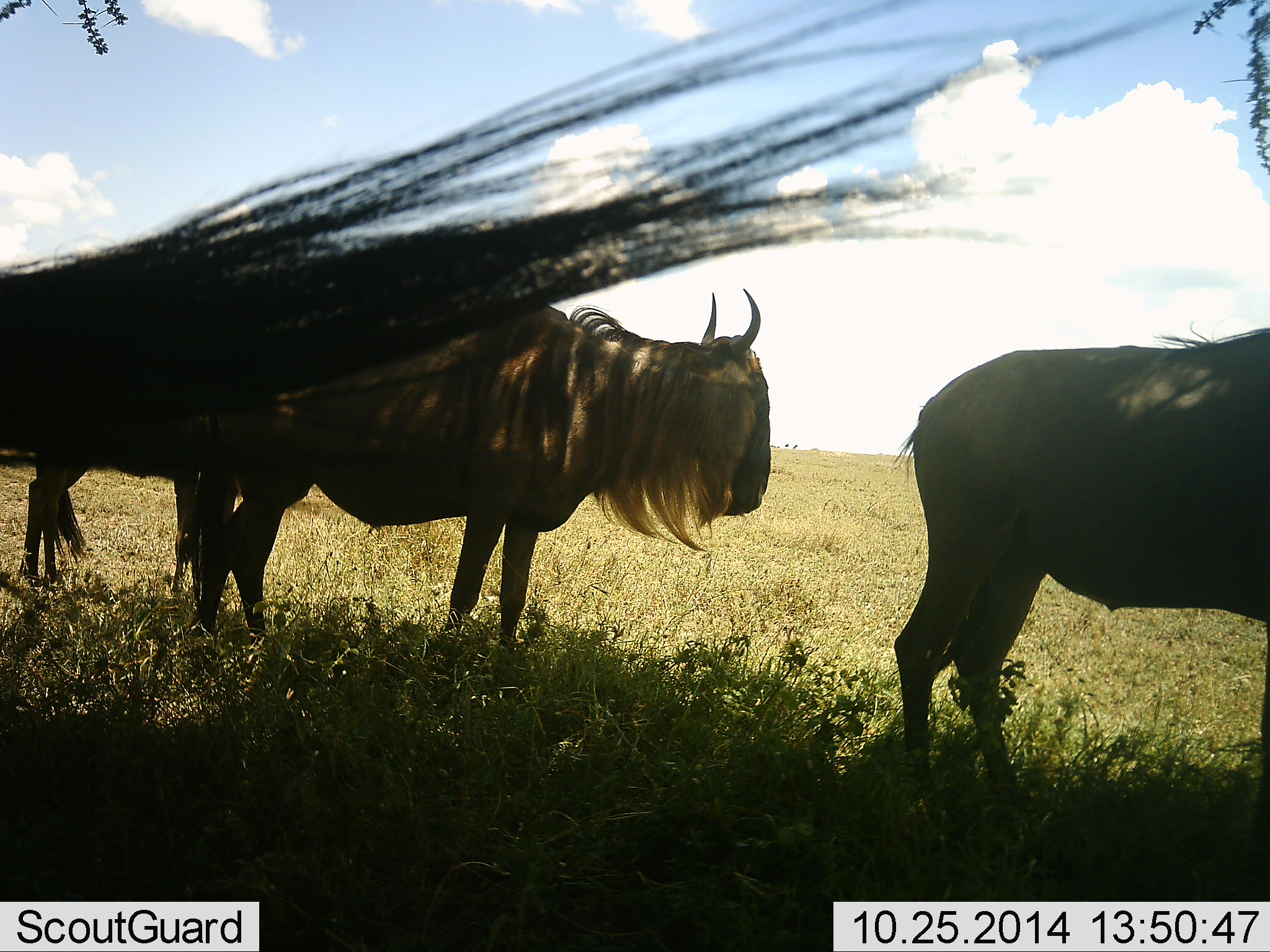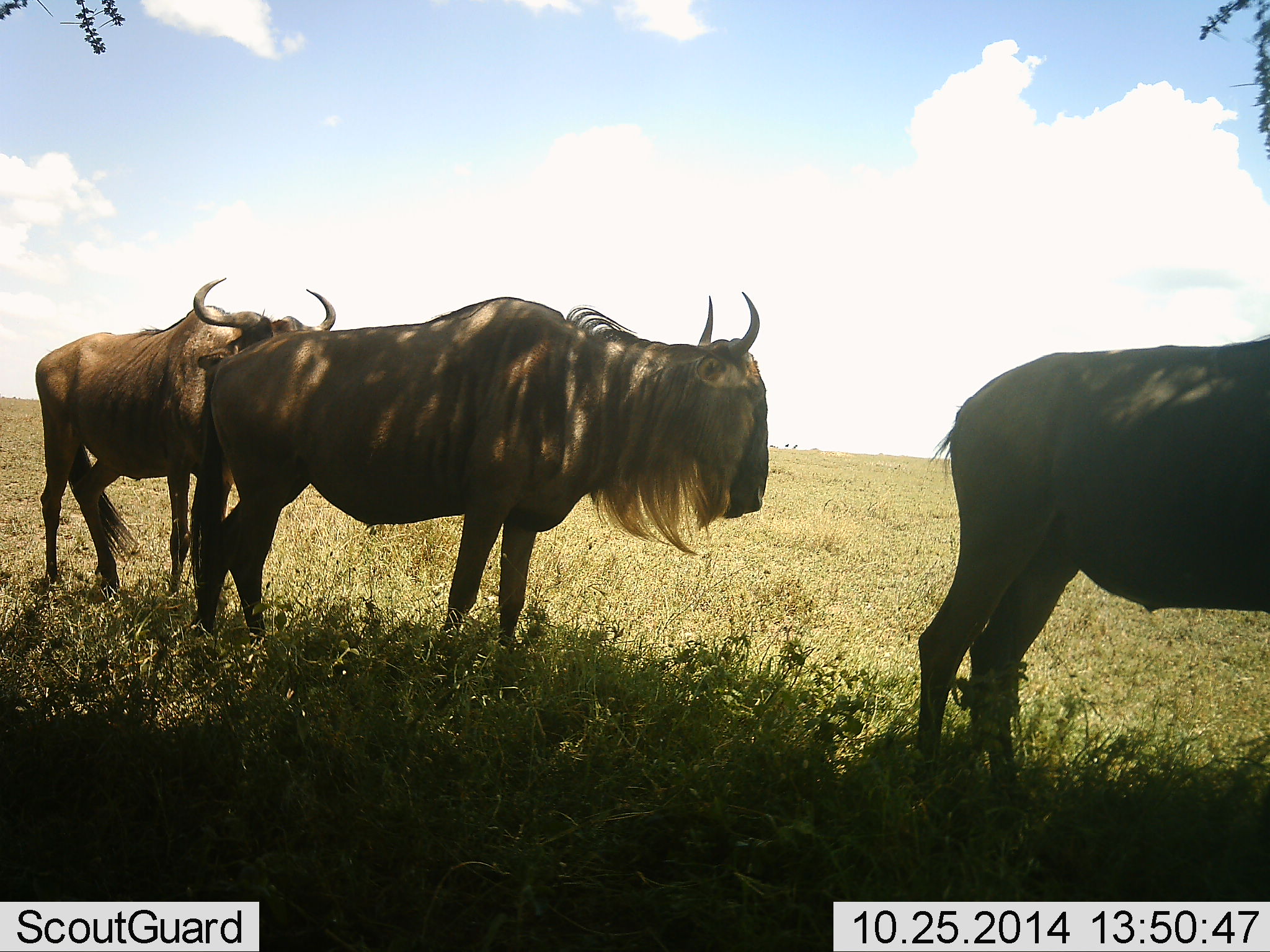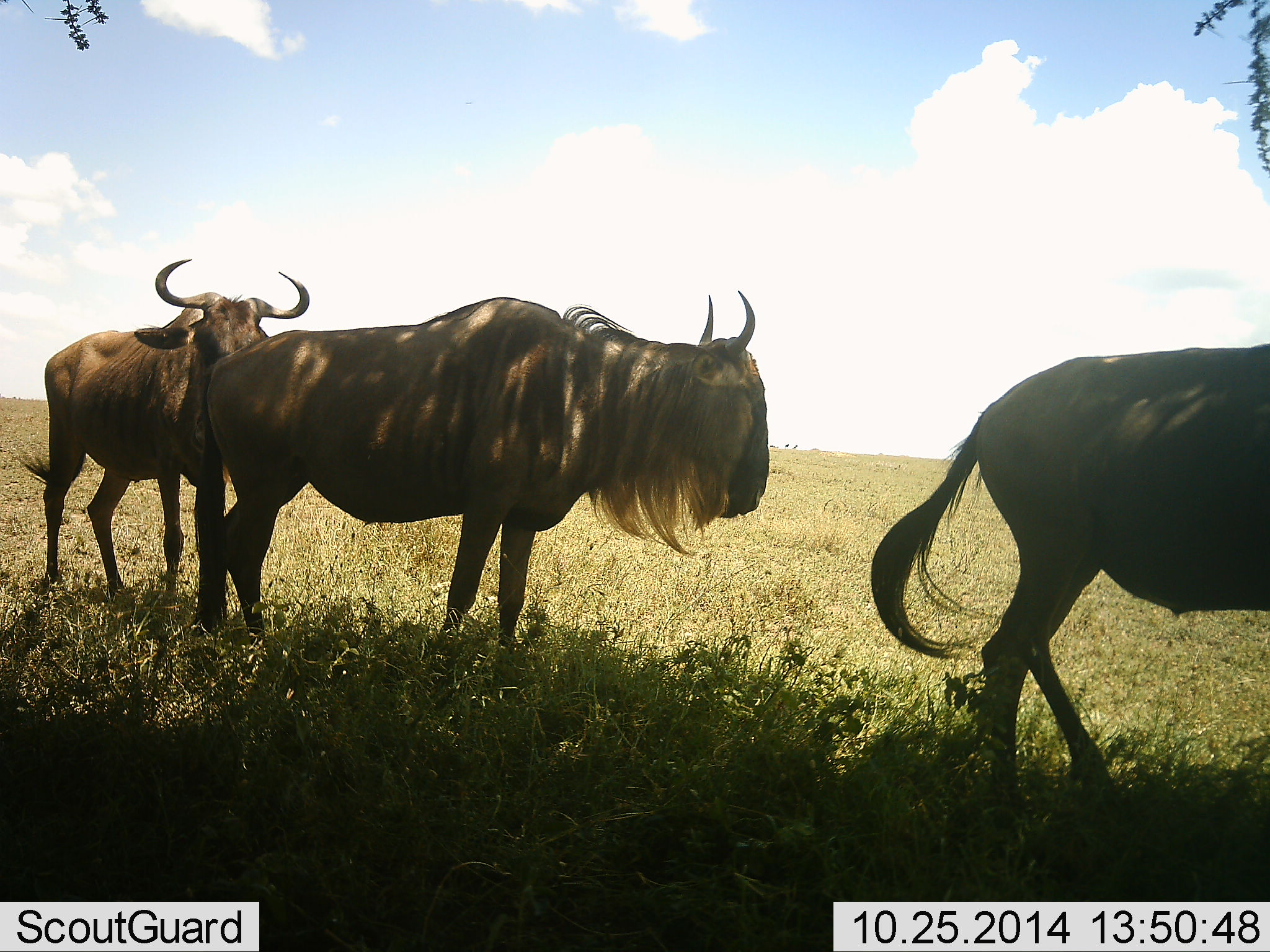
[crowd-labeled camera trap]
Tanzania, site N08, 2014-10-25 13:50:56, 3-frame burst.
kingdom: Animalia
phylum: Chordata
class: Mammalia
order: Artiodactyla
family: Bovidae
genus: Connochaetes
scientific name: Connochaetes taurinus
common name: blue wildebeest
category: wildebeest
Wildebeest (blue wildebeest) (Connochaetes taurinus), count 4. Behavior (volunteer vote fractions): standing 90%, resting 0%, moving 10%, interacting 0%. Young present (vote fraction): 0%. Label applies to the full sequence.